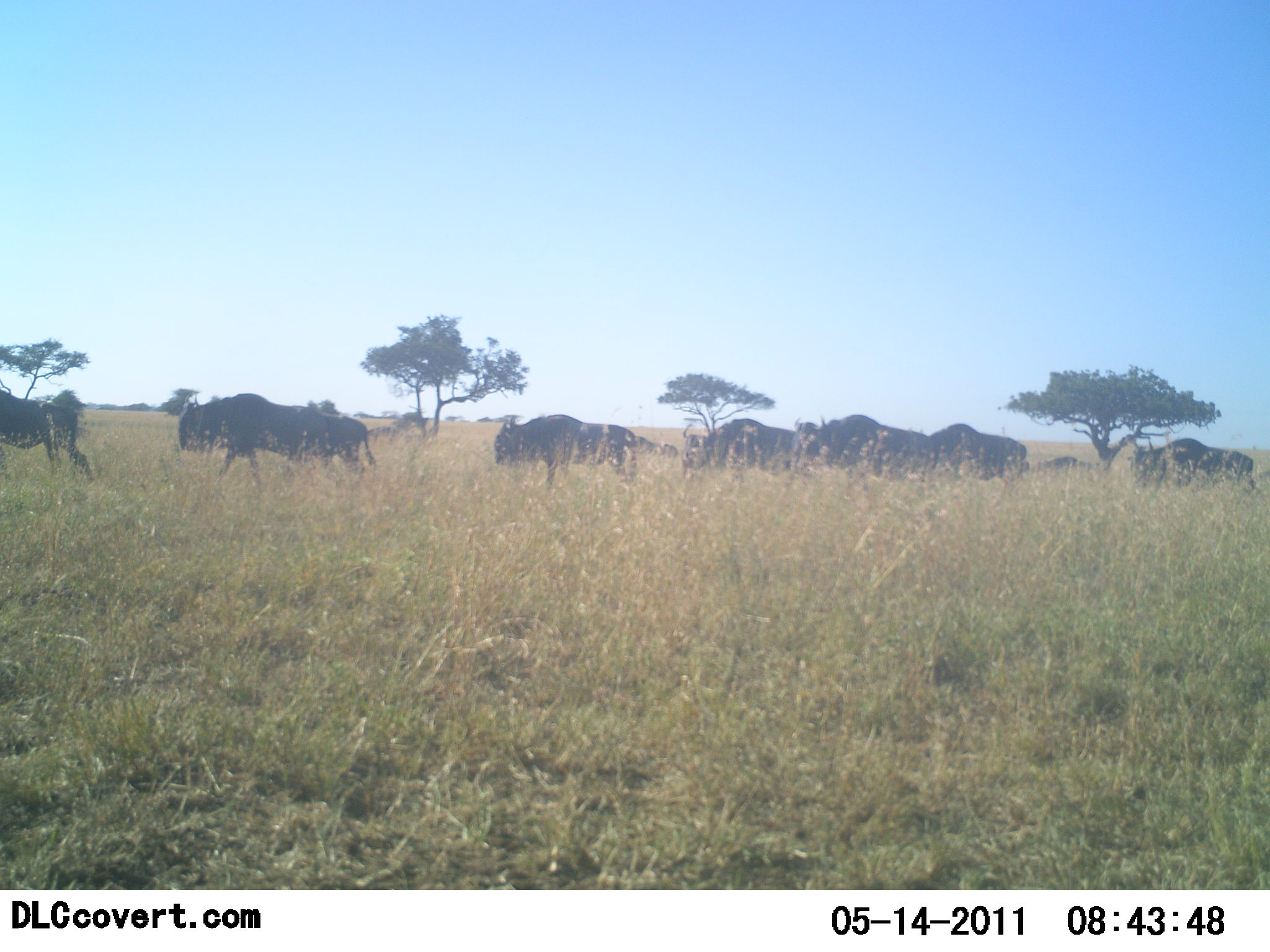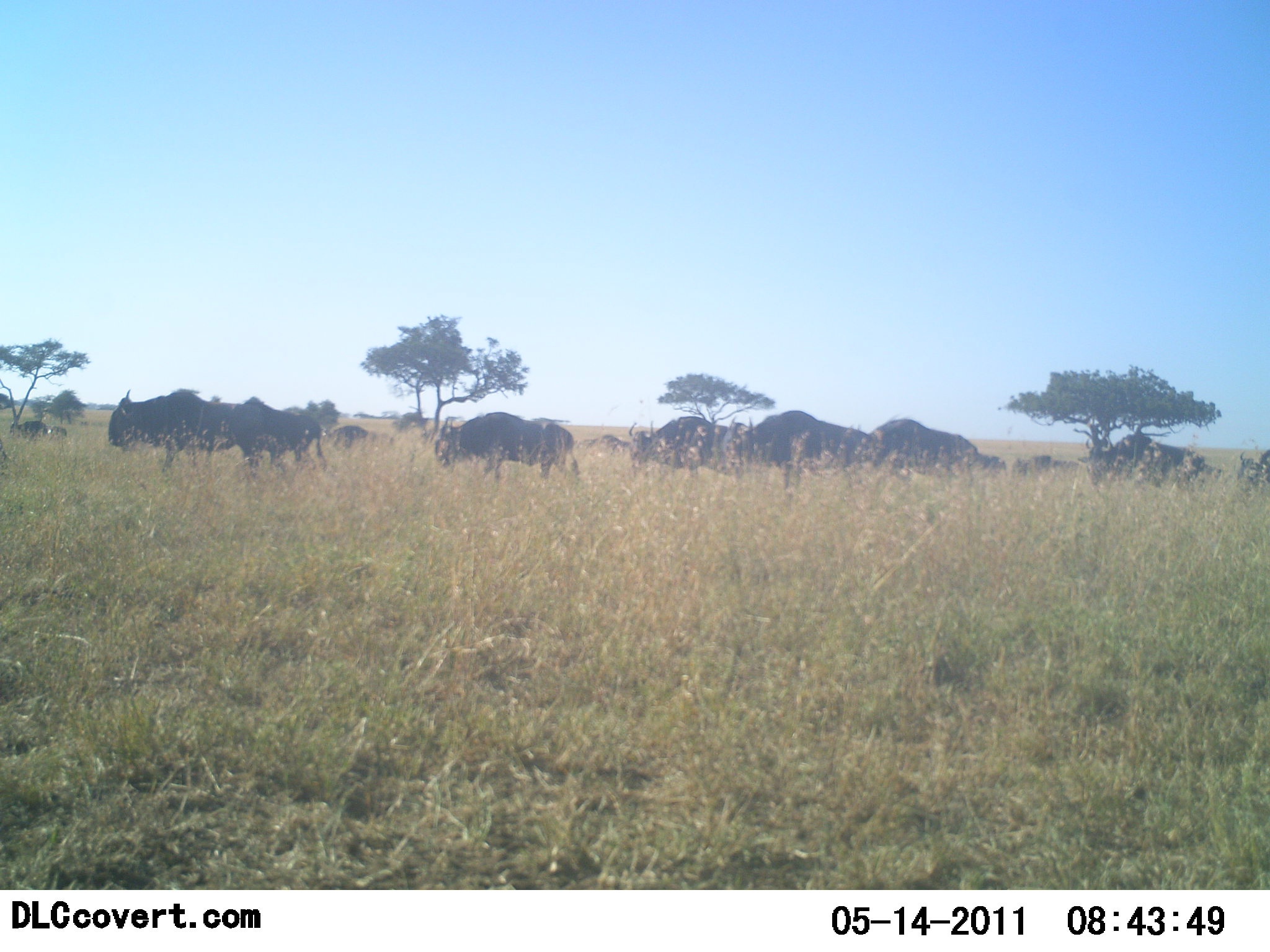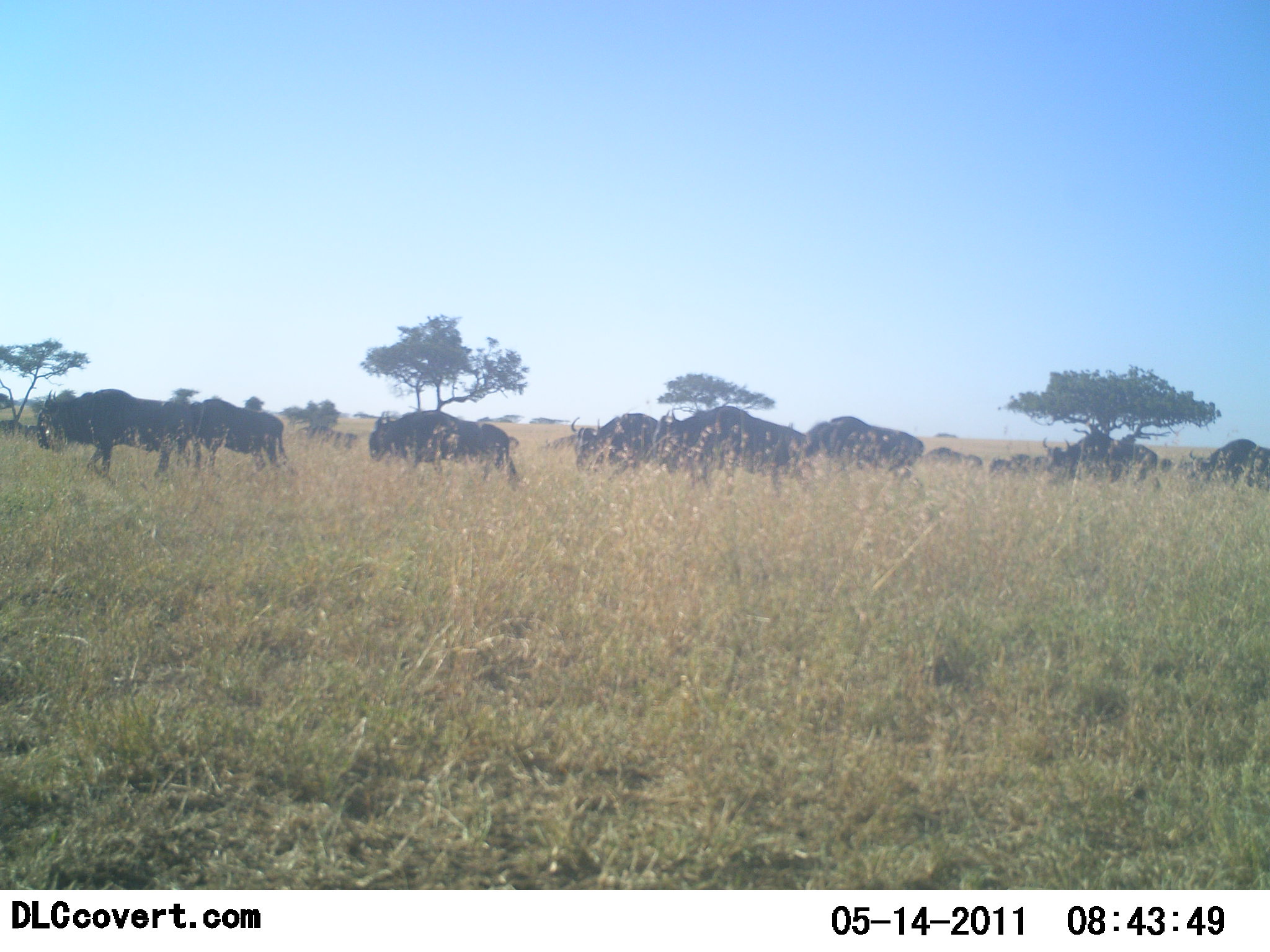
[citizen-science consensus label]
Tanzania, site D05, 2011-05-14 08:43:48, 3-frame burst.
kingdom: Animalia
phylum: Chordata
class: Mammalia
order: Artiodactyla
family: Bovidae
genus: Connochaetes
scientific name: Connochaetes taurinus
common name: blue wildebeest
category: wildebeest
Wildebeest (blue wildebeest) (Connochaetes taurinus), count 11-50. Behavior (volunteer vote fractions): standing 0%, resting 0%, moving 100%, interacting 0%. Young present (vote fraction): 0%. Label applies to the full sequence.